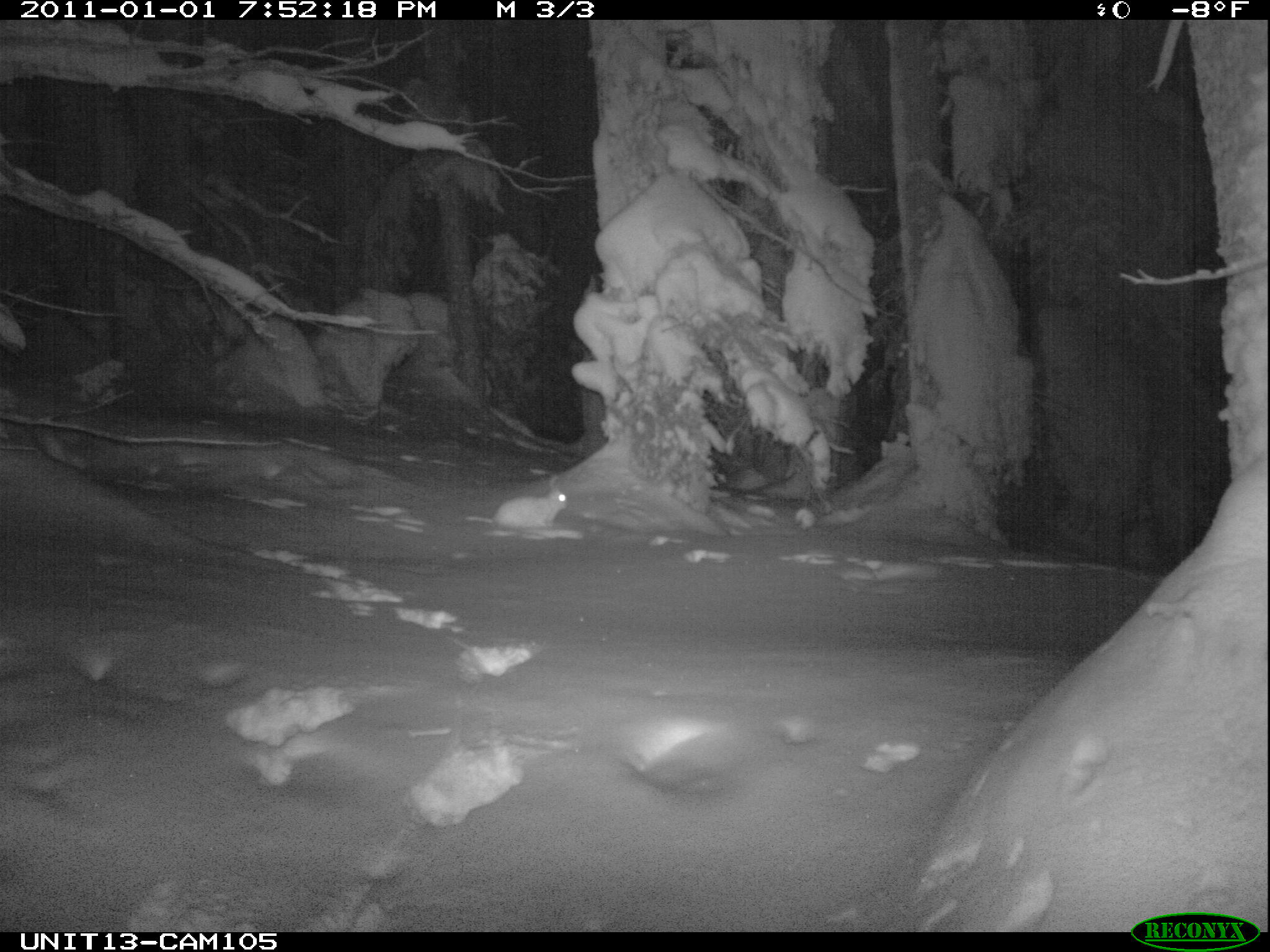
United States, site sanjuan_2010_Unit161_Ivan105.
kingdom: Animalia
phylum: Chordata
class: Mammalia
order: Lagomorpha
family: Leporidae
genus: Lepus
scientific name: Lepus americanus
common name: snowshoe hare